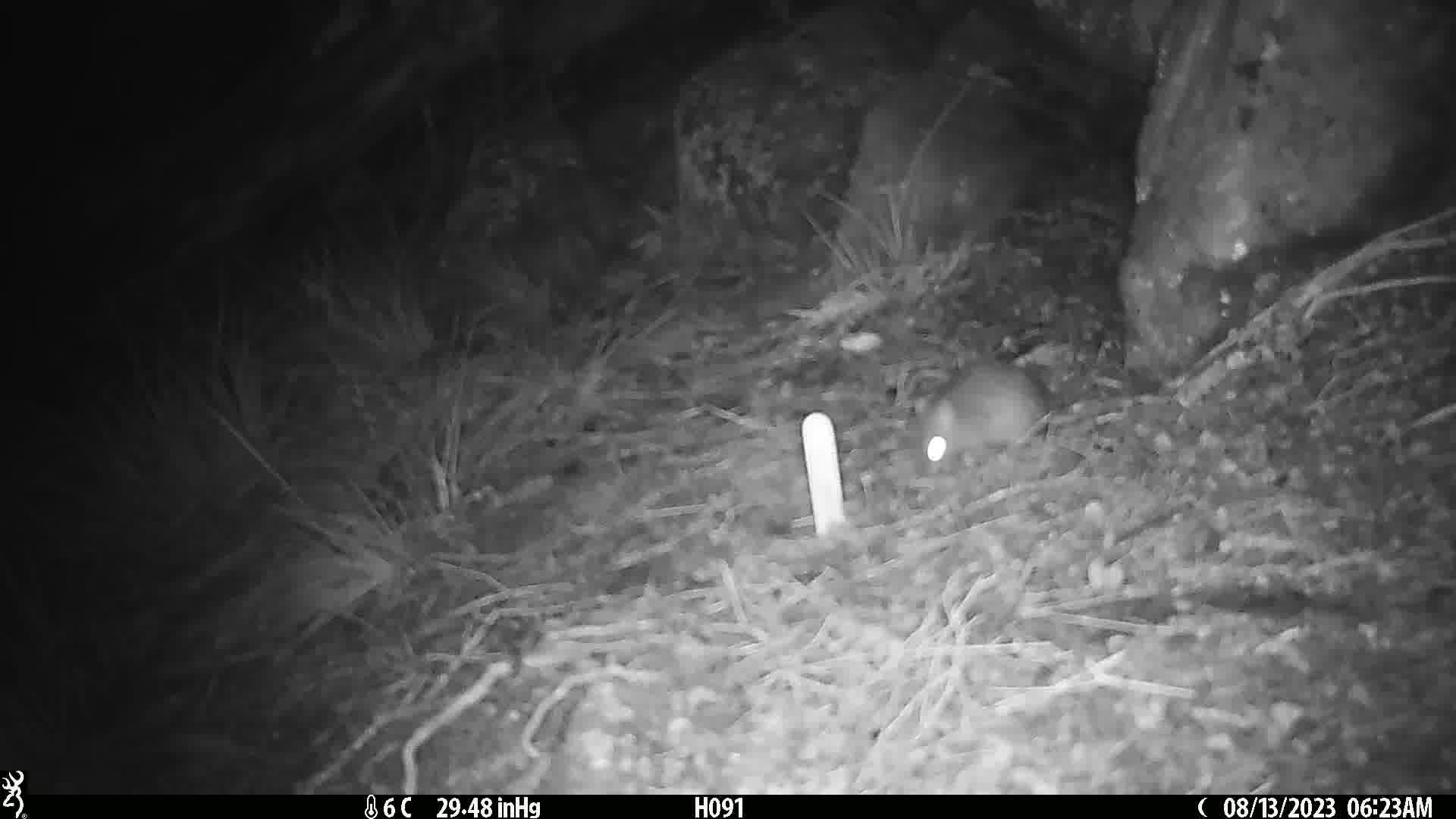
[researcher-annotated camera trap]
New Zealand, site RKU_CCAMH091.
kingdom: Animalia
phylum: Chordata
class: Mammalia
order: Rodentia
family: Muridae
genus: Rattus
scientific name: Rattus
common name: rat